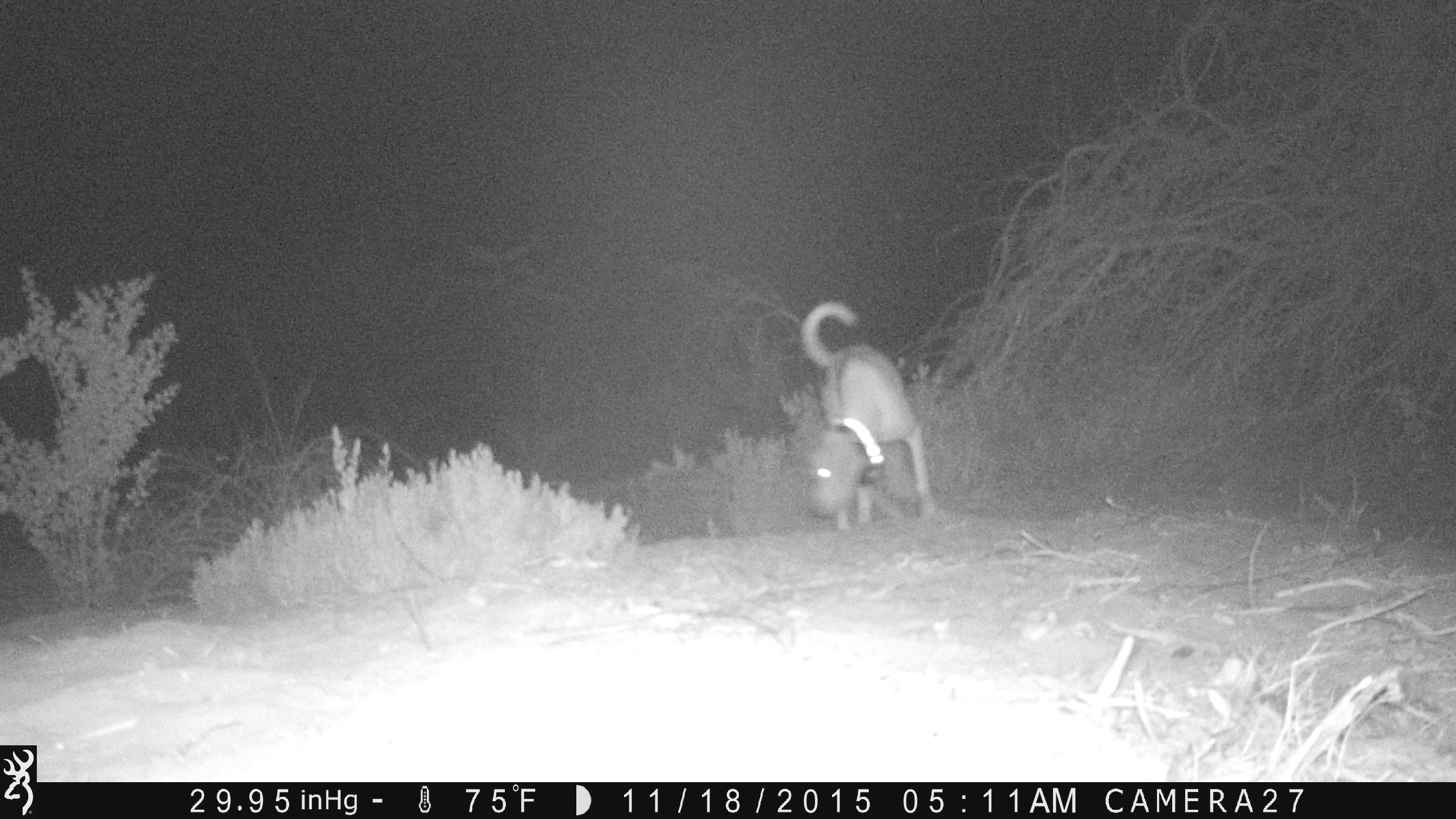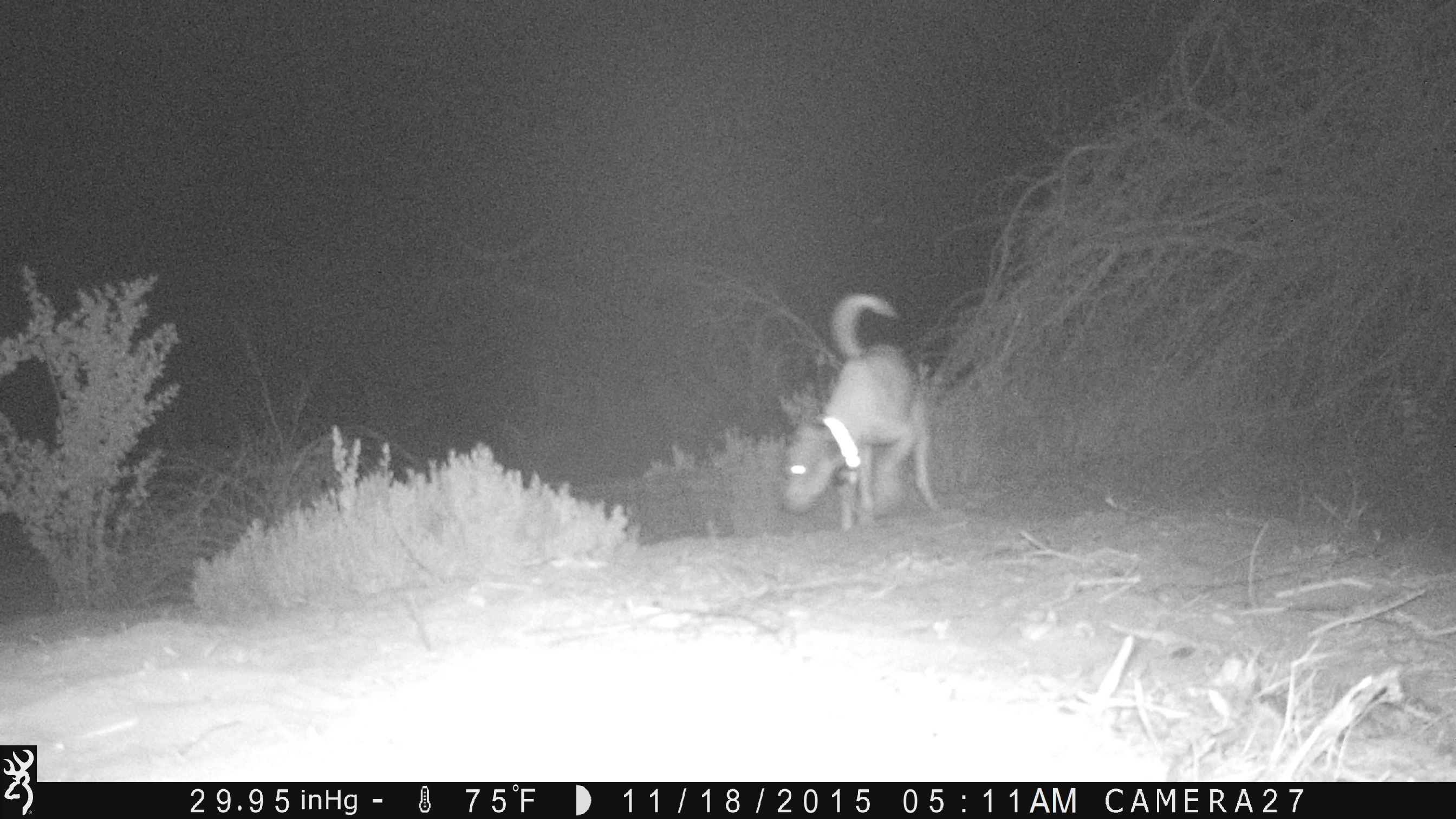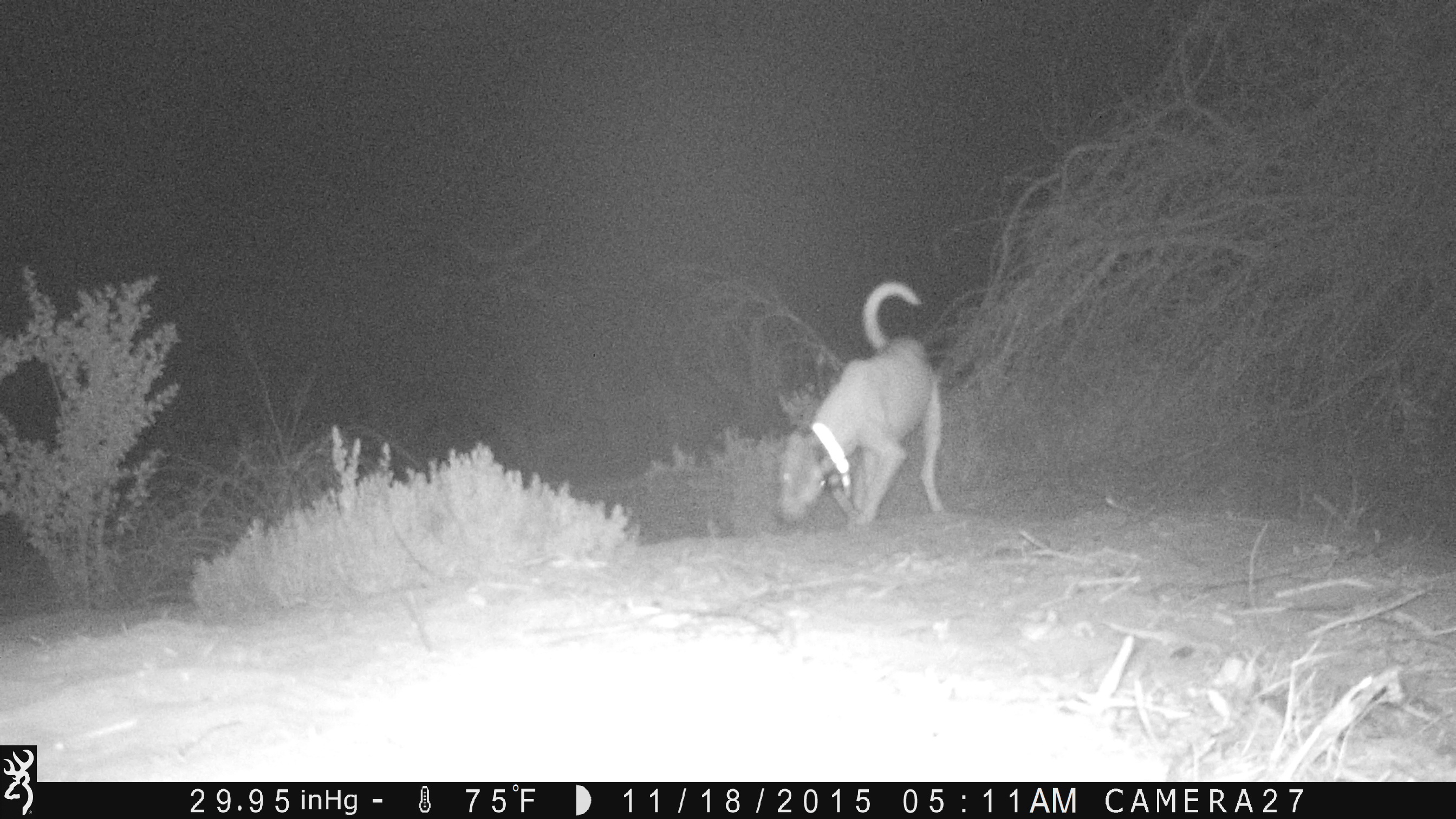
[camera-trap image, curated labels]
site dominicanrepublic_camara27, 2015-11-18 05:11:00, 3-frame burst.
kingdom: Animalia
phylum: Chordata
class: Mammalia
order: Carnivora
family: Canidae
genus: Canis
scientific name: Canis familiaris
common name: domestic dog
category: dog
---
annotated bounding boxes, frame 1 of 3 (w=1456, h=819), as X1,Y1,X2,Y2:
dog: 794,300,935,534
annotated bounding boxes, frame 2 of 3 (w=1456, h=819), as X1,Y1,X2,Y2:
dog: 774,288,942,534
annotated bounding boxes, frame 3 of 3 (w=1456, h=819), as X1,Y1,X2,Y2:
dog: 770,278,945,531